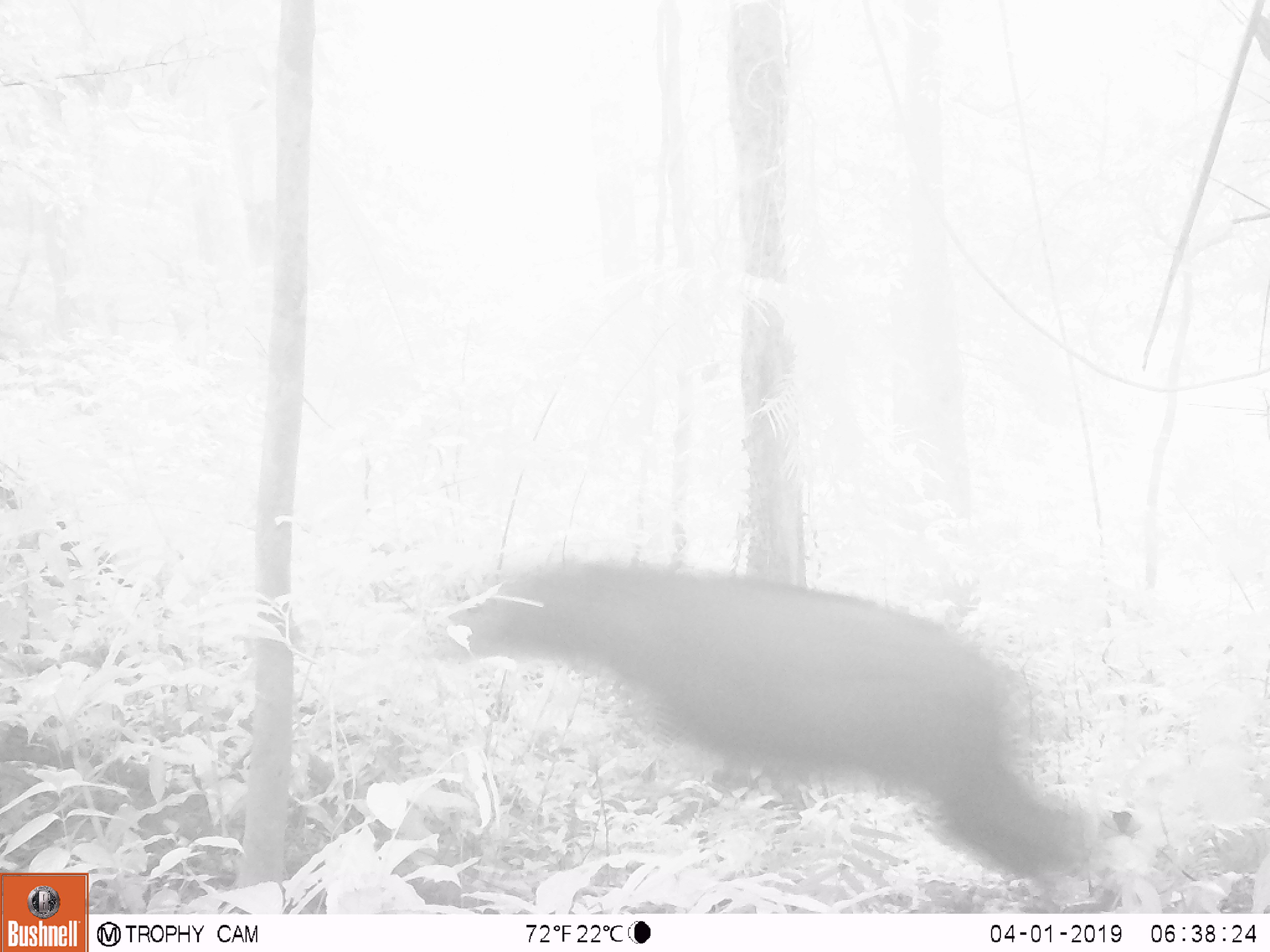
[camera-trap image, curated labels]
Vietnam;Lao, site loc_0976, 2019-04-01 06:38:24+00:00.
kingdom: Animalia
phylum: Chordata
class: Mammalia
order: Artiodactyla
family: Bovidae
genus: Capricornis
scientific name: Capricornis sumatraensis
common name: chinese serow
Chinese serow (Capricornis sumatraensis). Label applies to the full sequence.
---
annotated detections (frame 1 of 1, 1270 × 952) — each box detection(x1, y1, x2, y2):
chinese serow: detection(430, 559, 1099, 882)